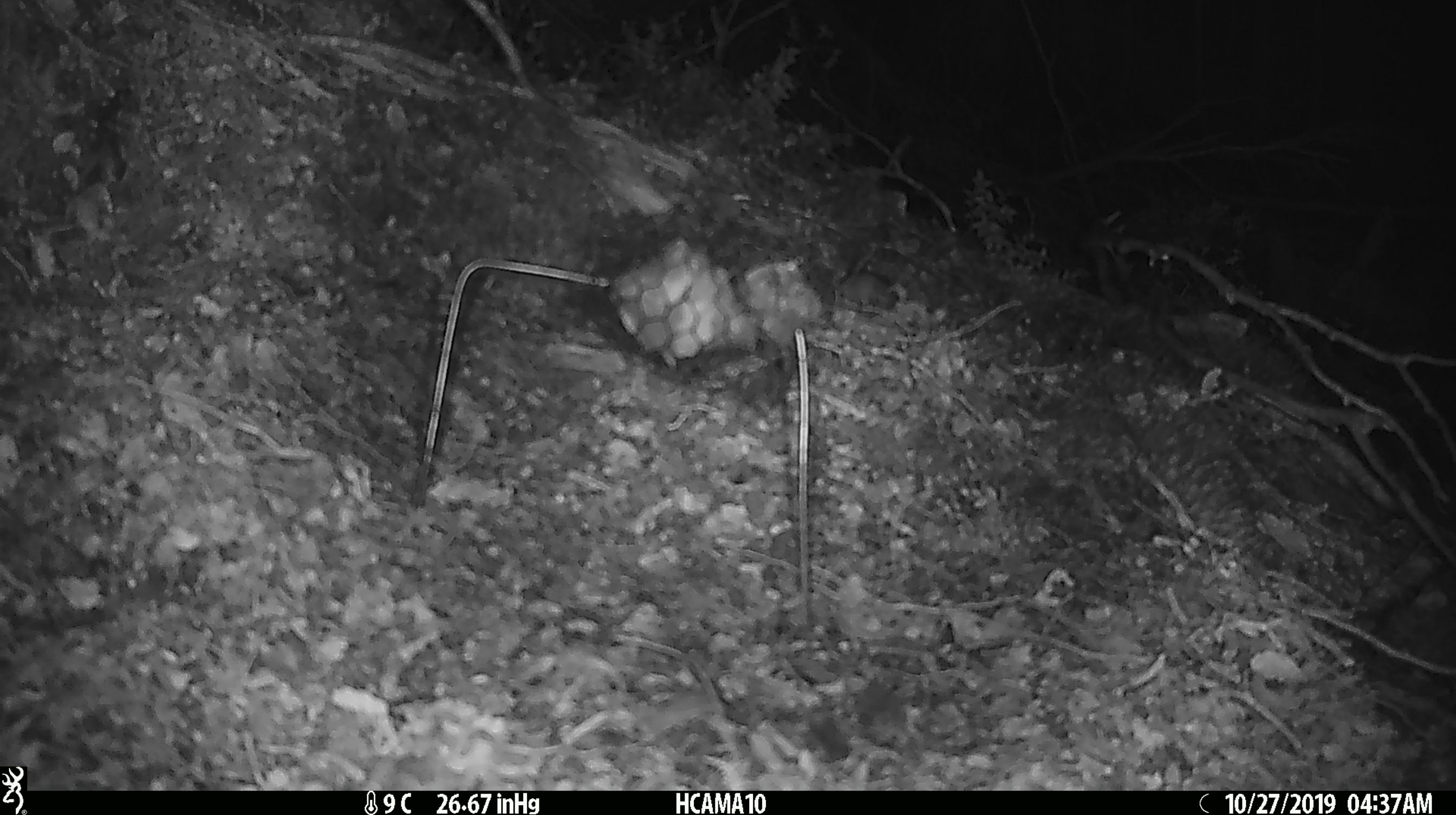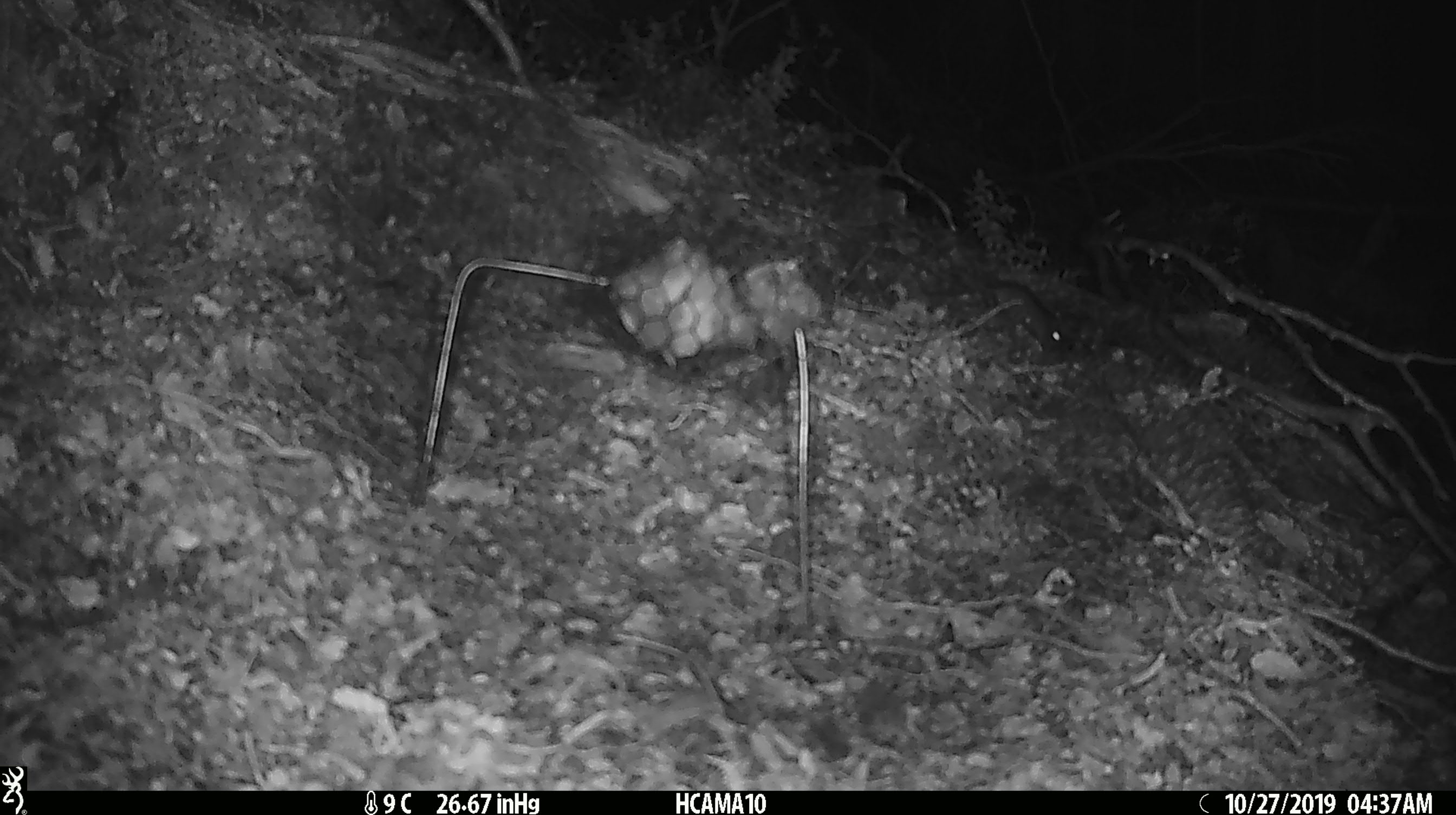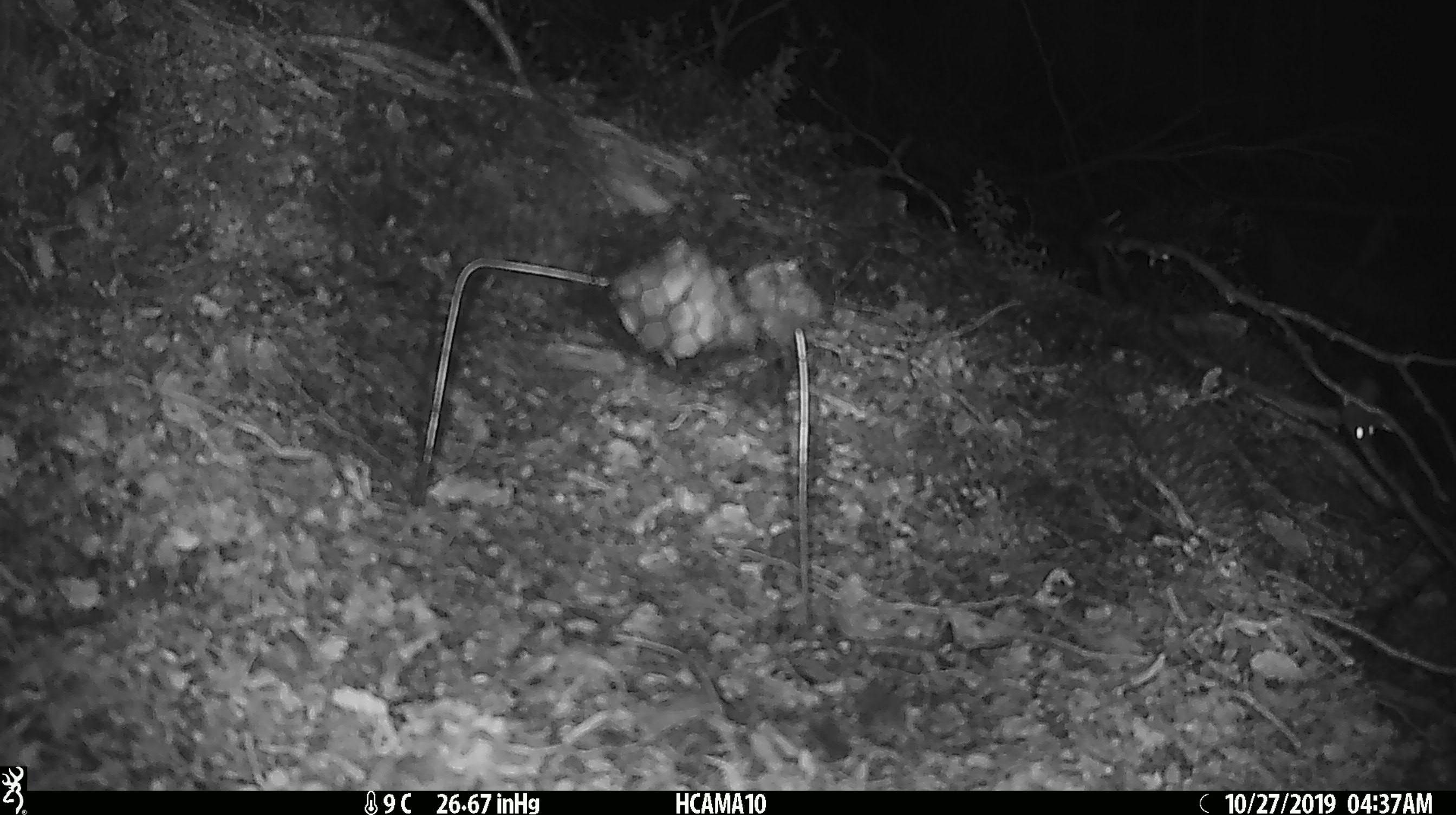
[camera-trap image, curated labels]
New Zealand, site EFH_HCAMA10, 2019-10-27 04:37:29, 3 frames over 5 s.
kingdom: Animalia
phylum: Chordata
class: Mammalia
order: Rodentia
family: Muridae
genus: Mus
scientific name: Mus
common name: mouse